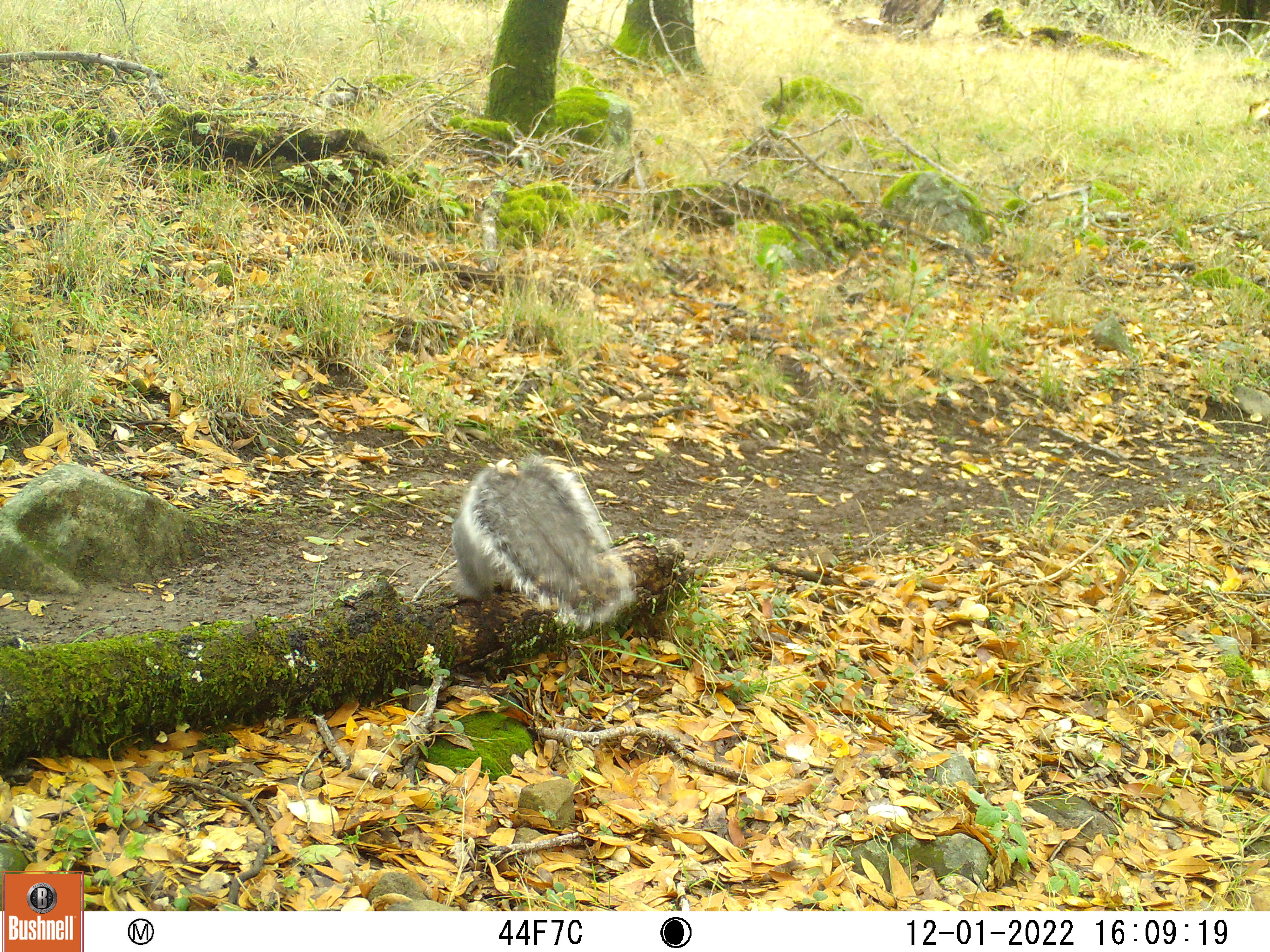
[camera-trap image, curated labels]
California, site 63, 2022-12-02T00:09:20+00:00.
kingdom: Animalia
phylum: Chordata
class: Mammalia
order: Rodentia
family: Sciuridae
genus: Sciurus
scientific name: Sciurus griseus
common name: western gray squirrel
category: western grey squirrel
Western grey squirrel (western gray squirrel) (Sciurus griseus).